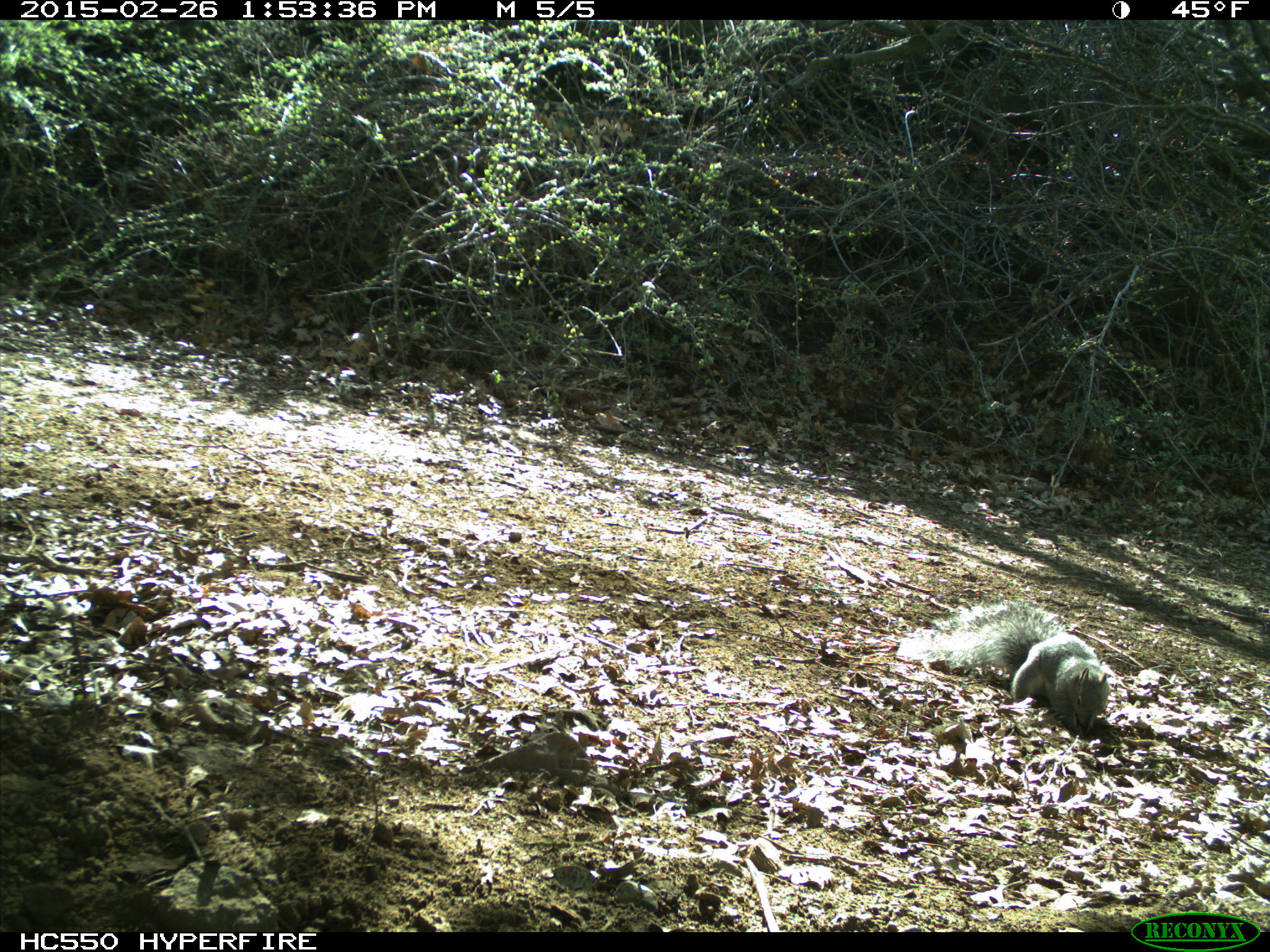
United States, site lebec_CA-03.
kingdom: Animalia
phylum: Chordata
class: Mammalia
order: Rodentia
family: Sciuridae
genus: Sciurus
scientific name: Sciurus carolinensis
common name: eastern gray squirrel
Sciurus carolinensis (eastern gray squirrel).